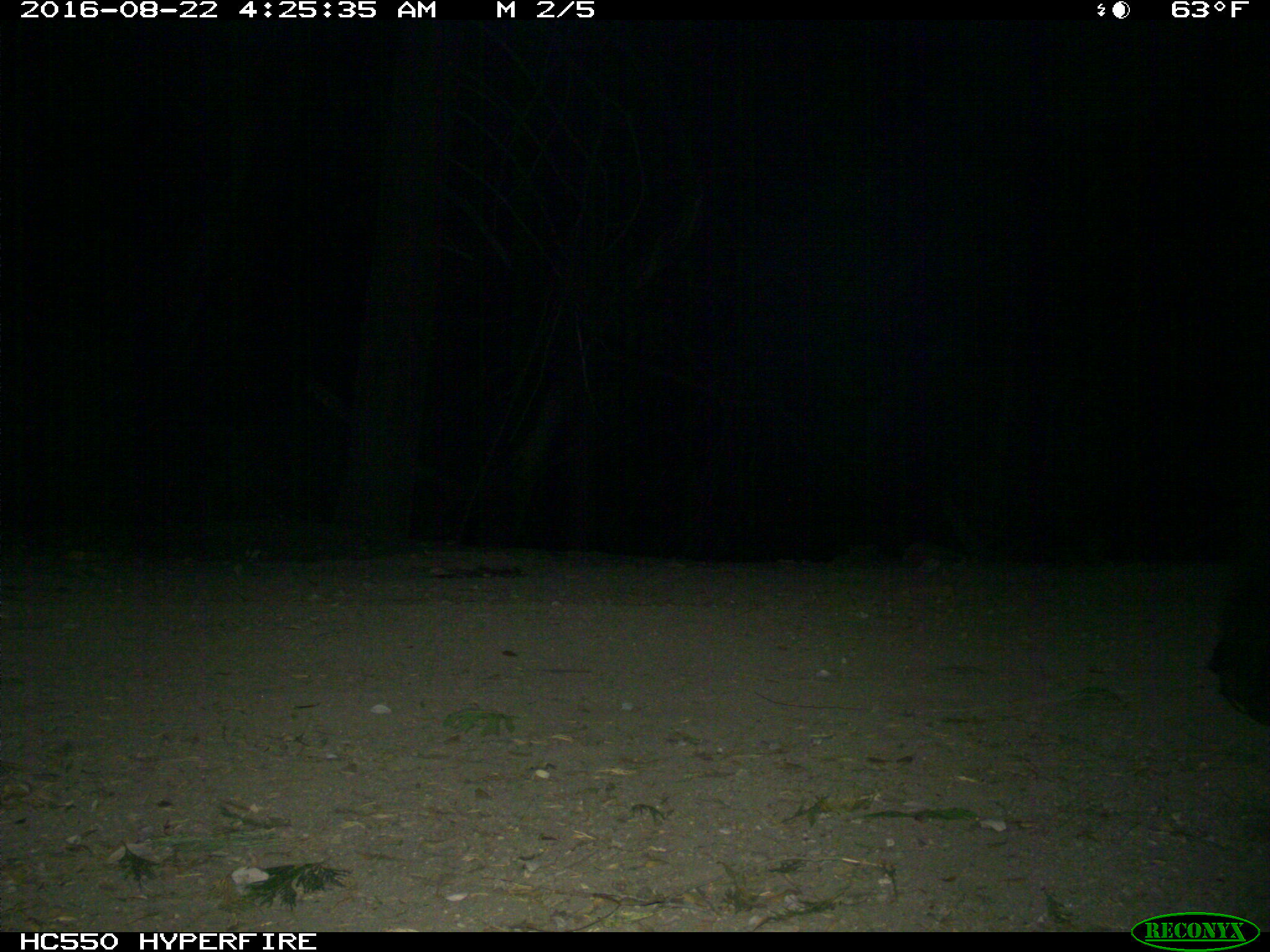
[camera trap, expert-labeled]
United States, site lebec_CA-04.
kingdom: Animalia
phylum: Chordata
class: Mammalia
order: Carnivora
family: Ursidae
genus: Ursus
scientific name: Ursus americanus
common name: american black bear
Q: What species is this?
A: Ursus americanus (american black bear).